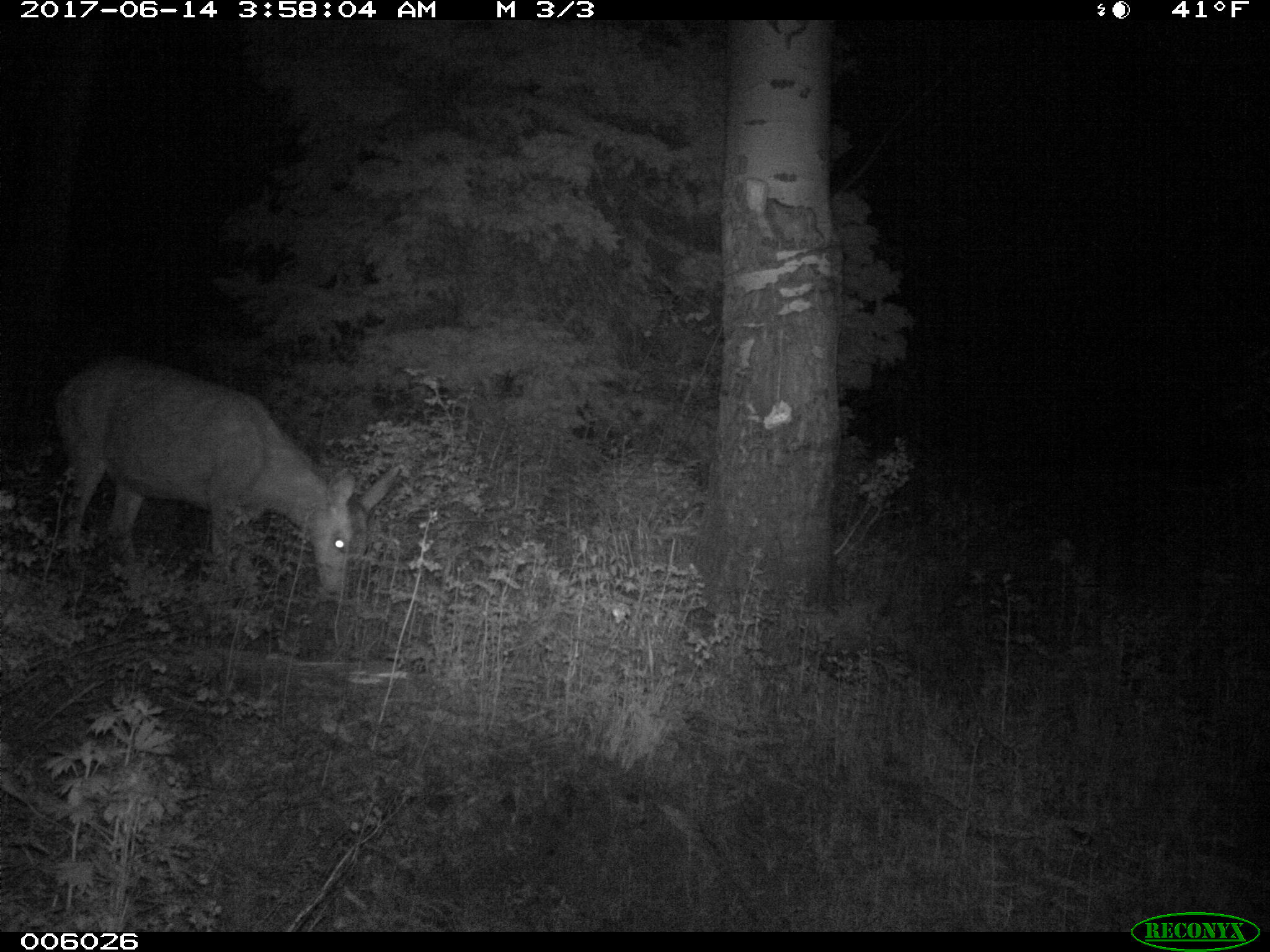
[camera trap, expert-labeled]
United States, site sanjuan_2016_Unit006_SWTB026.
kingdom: Animalia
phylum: Chordata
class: Mammalia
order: Artiodactyla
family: Cervidae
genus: Odocoileus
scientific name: Odocoileus hemionus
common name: mule deer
Odocoileus hemionus (mule deer).